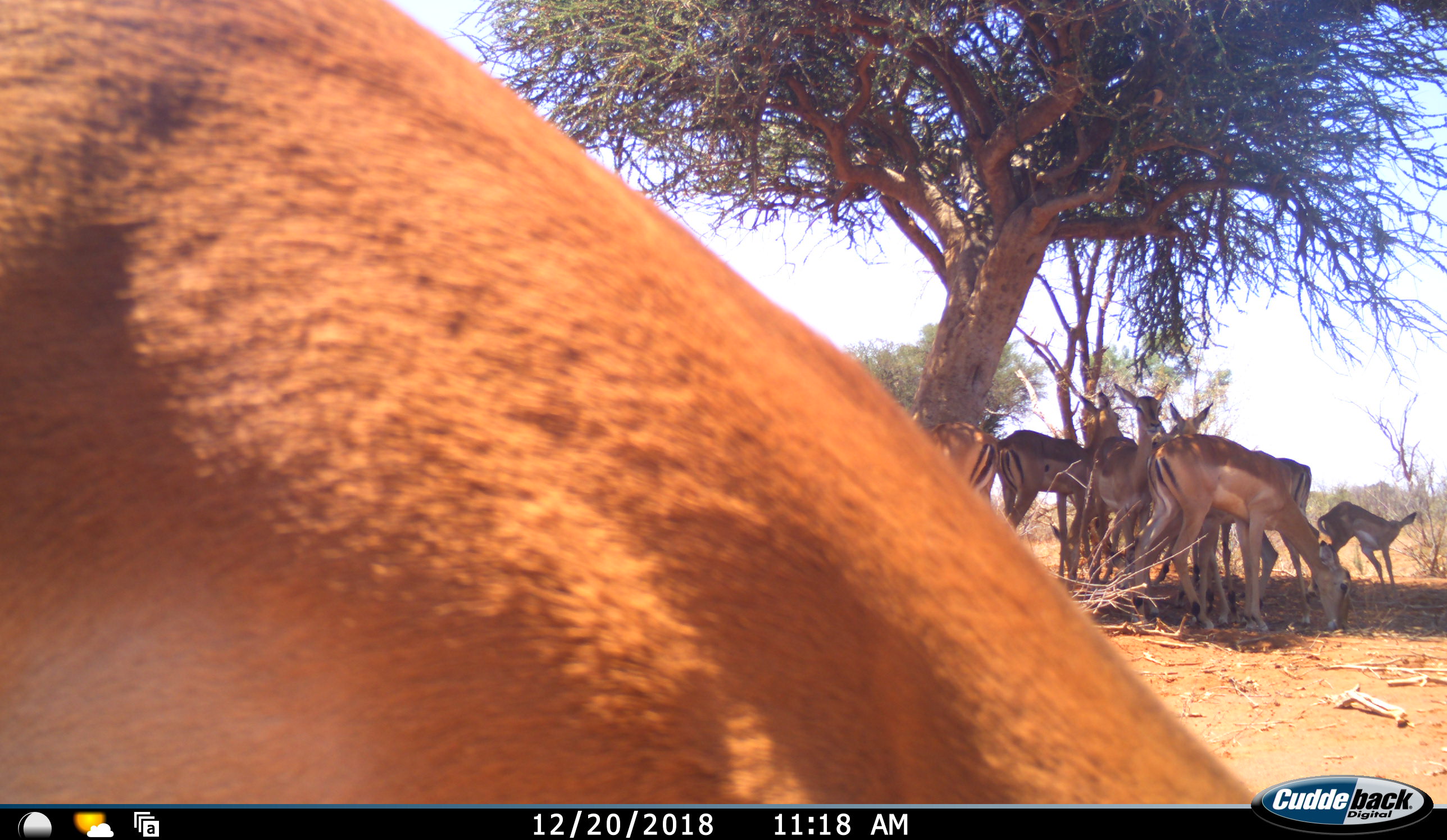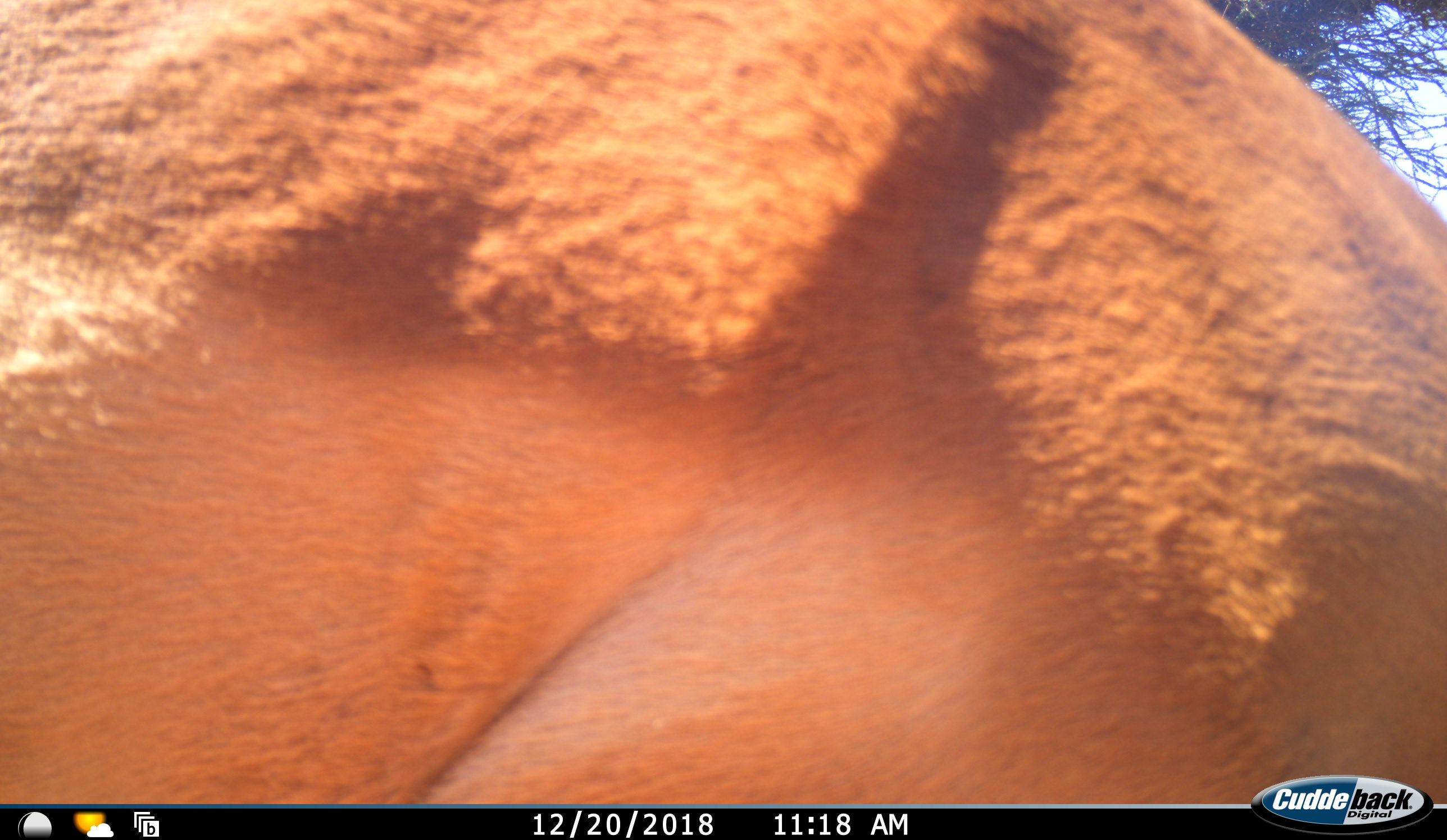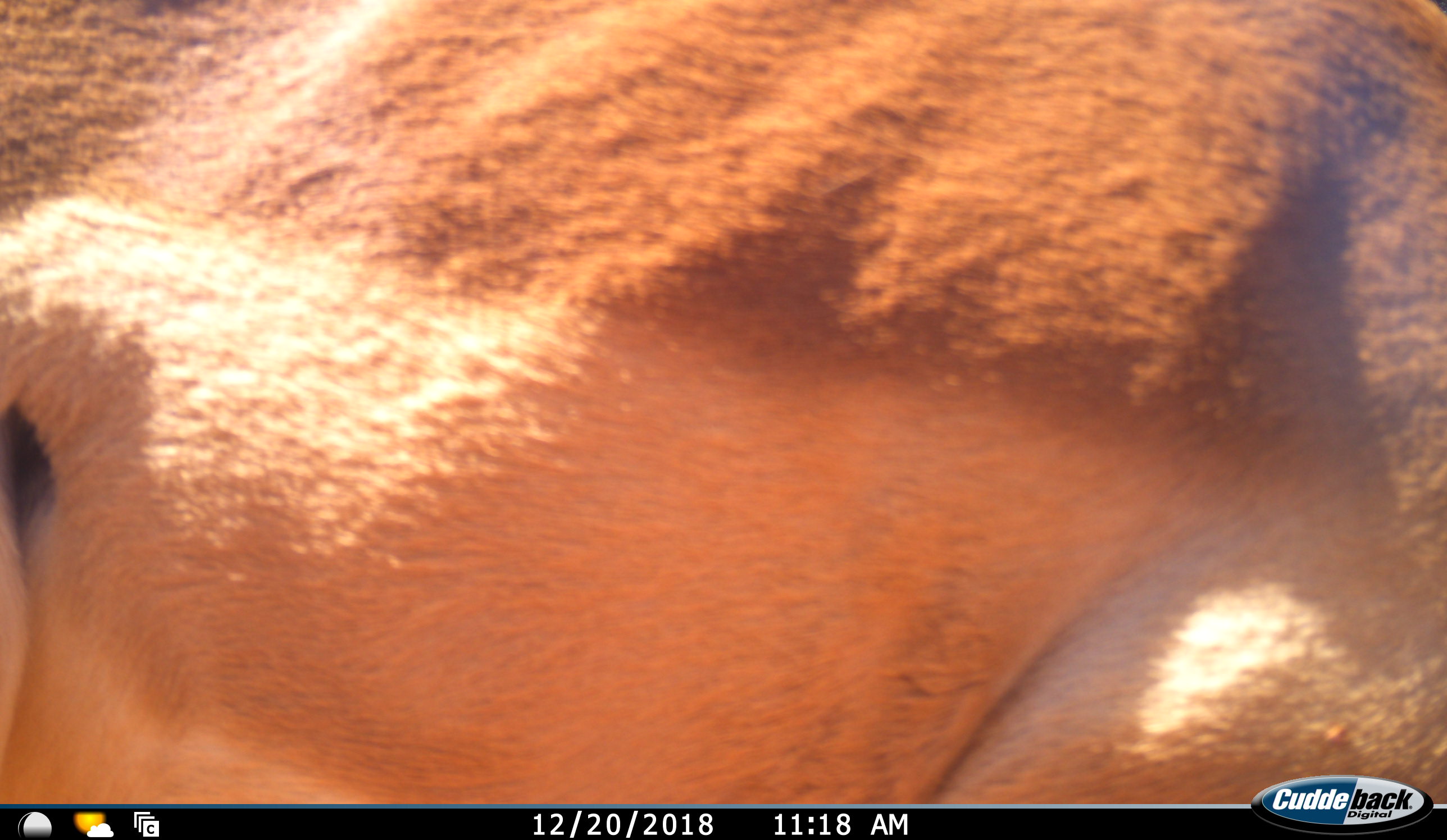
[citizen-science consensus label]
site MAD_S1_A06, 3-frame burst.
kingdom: Animalia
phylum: Chordata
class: Mammalia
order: Artiodactyla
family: Bovidae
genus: Aepyceros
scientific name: Aepyceros melampus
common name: impala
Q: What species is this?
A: Impala (Aepyceros melampus).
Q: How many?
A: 8.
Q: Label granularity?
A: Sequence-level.